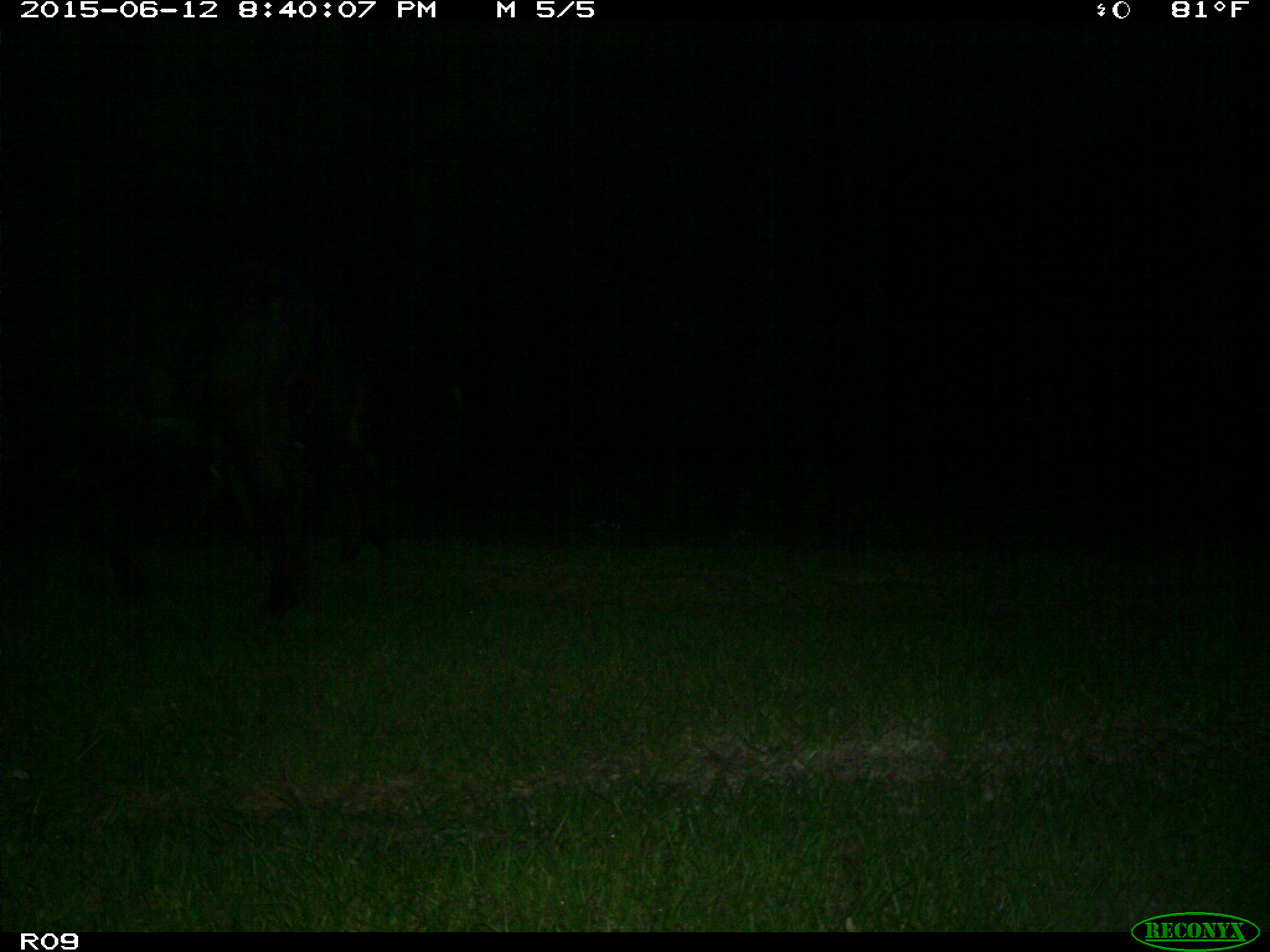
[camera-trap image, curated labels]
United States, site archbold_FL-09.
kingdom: Animalia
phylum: Chordata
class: Mammalia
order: Artiodactyla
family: Bovidae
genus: Bos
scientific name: Bos taurus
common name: domestic cow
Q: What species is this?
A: Bos taurus (domestic cow).